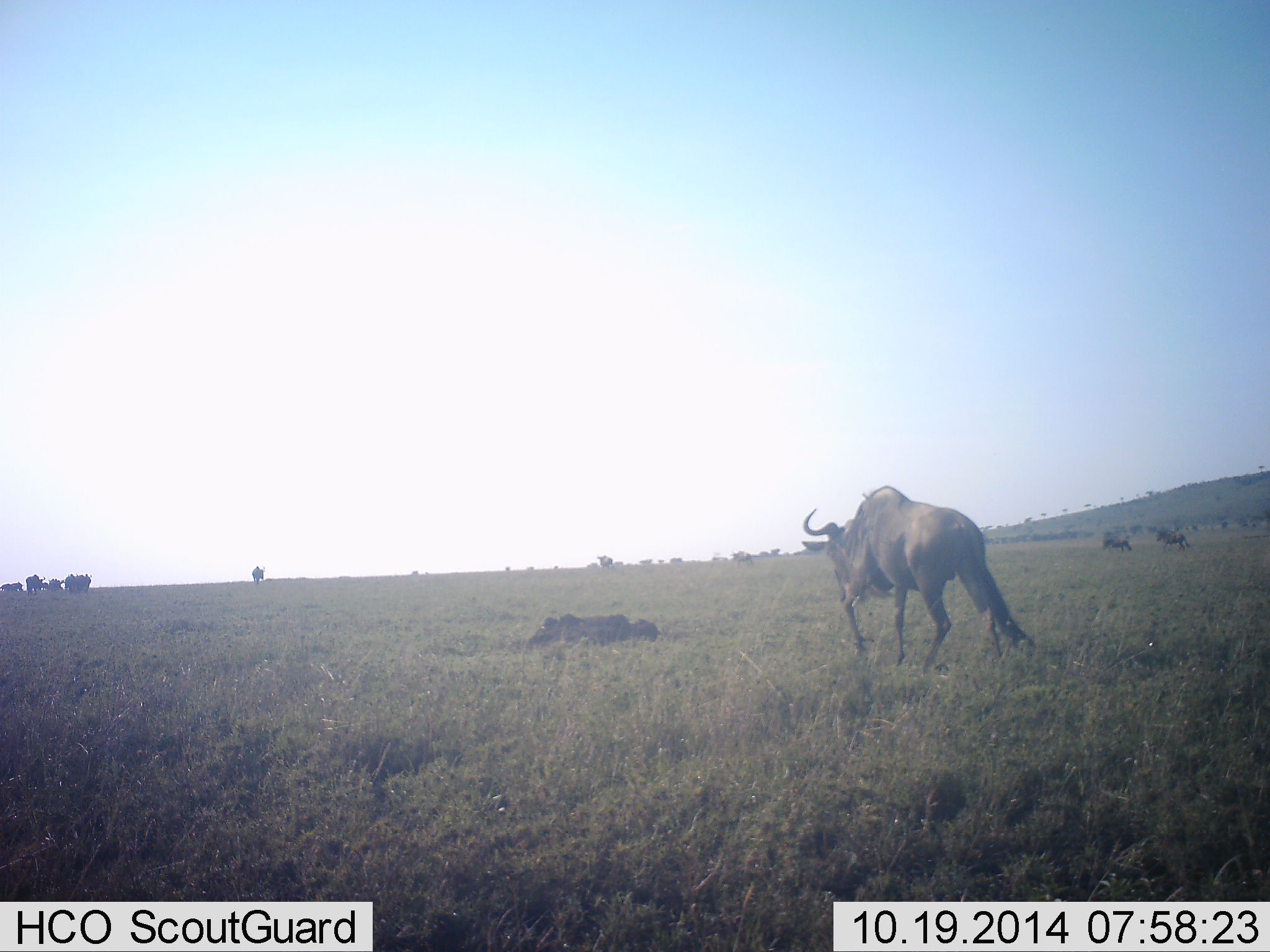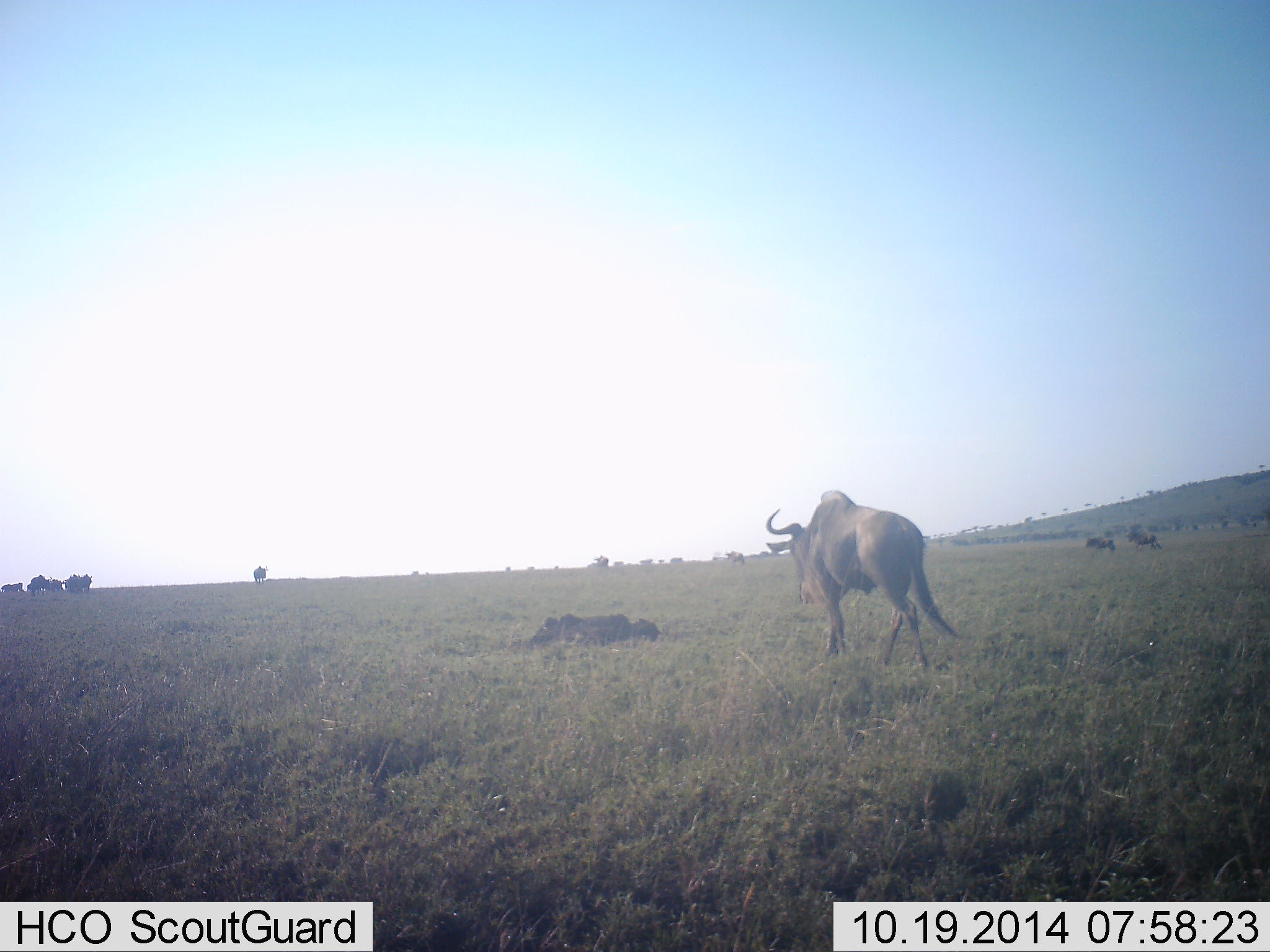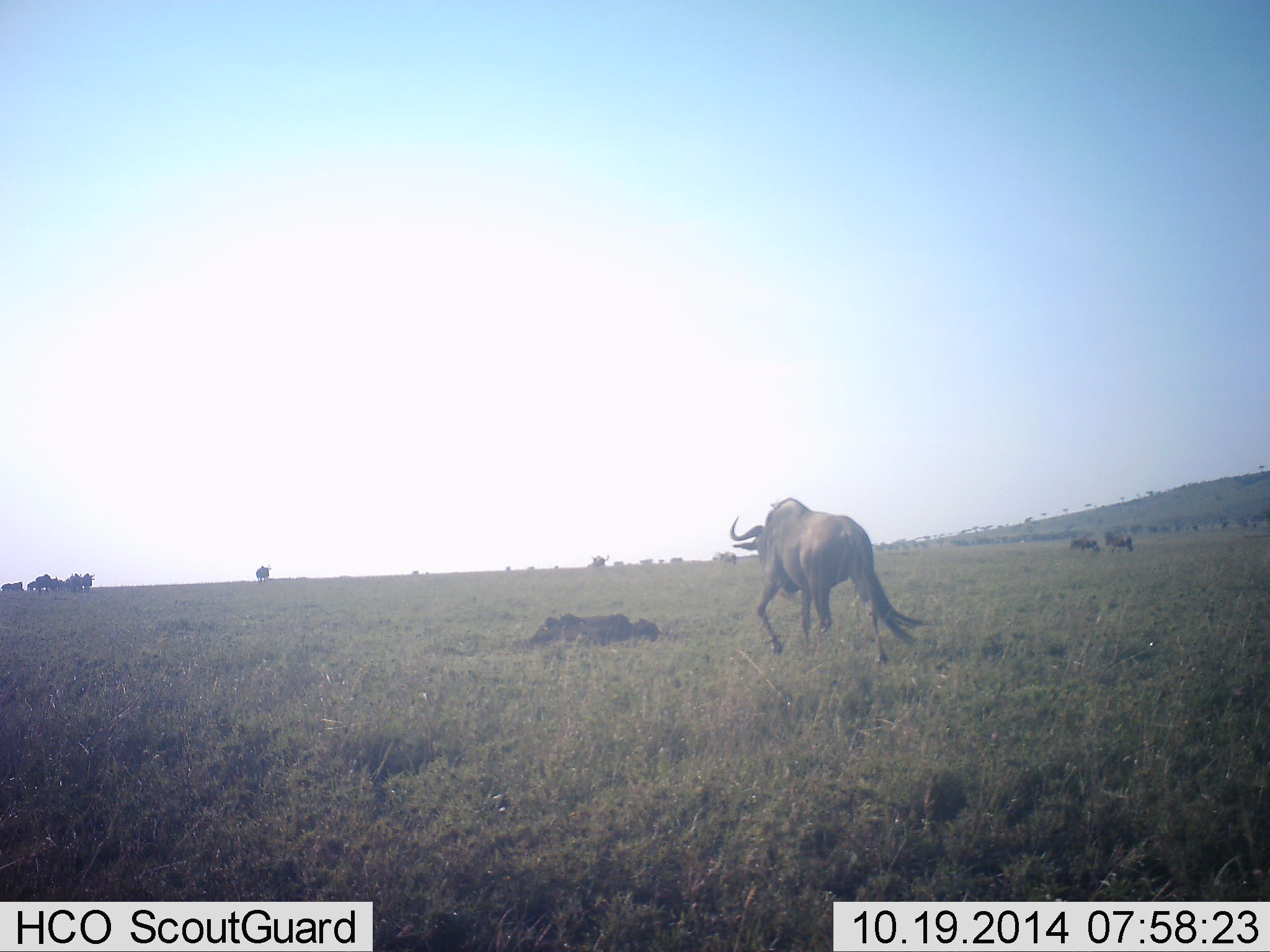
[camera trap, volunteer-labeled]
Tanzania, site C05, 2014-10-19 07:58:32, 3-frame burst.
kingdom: Animalia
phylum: Chordata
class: Mammalia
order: Artiodactyla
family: Bovidae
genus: Connochaetes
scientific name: Connochaetes taurinus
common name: blue wildebeest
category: wildebeest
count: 10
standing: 20%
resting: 0%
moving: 90%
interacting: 0%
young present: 0%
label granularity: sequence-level